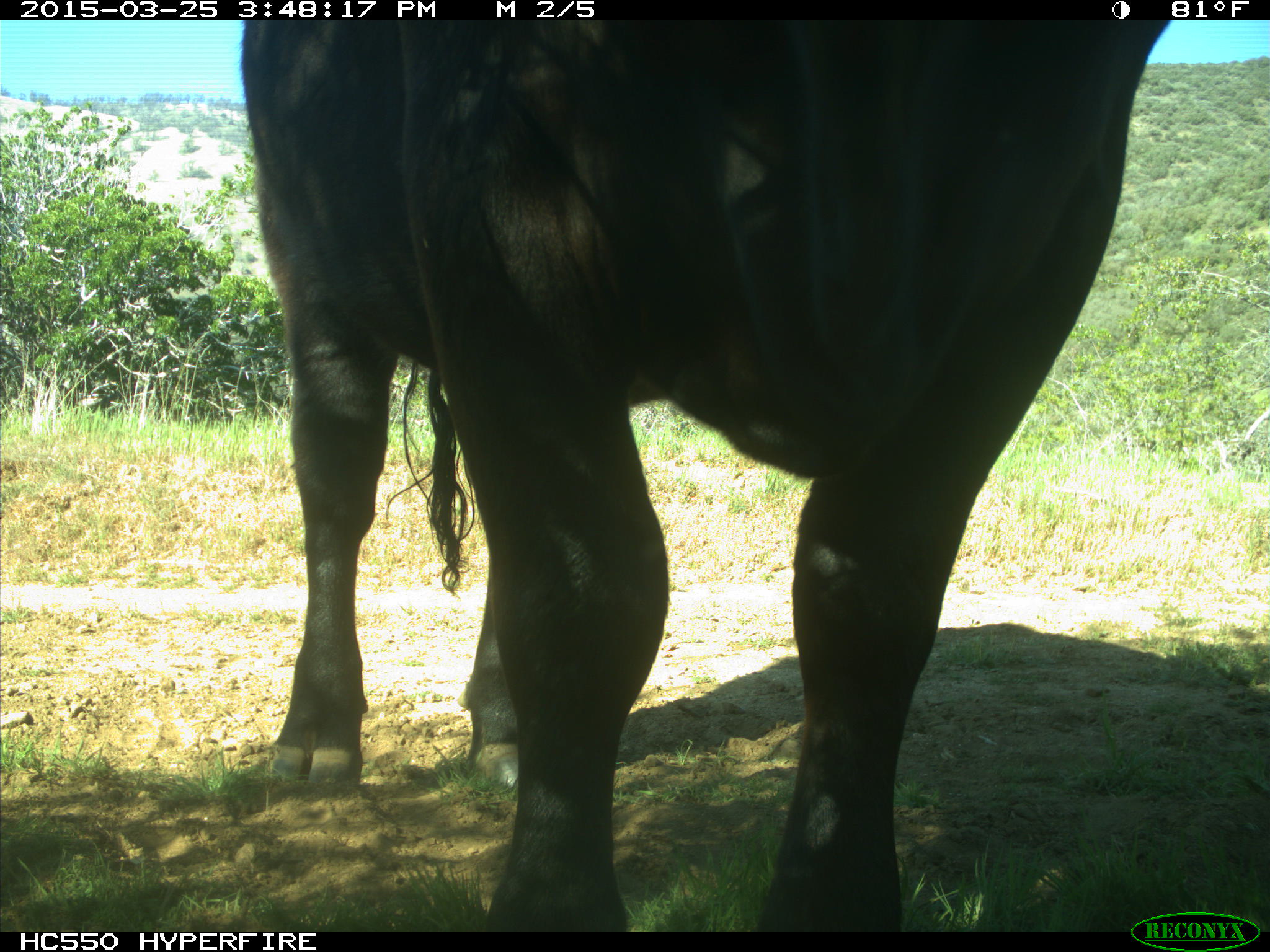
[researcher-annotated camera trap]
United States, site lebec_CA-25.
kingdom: Animalia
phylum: Chordata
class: Mammalia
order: Artiodactyla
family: Bovidae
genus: Bos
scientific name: Bos taurus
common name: domestic cow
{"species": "Bos taurus (domestic cow)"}